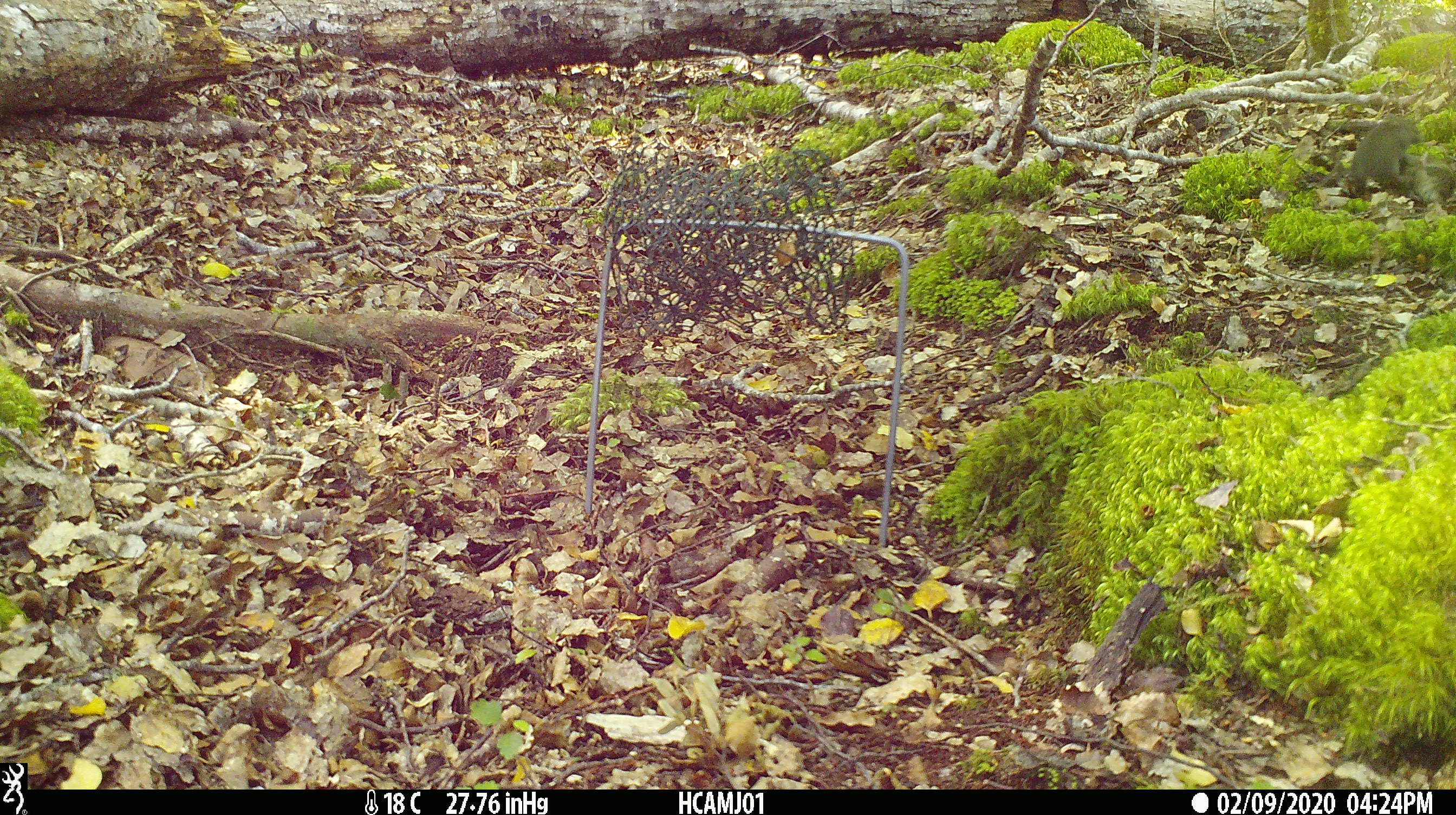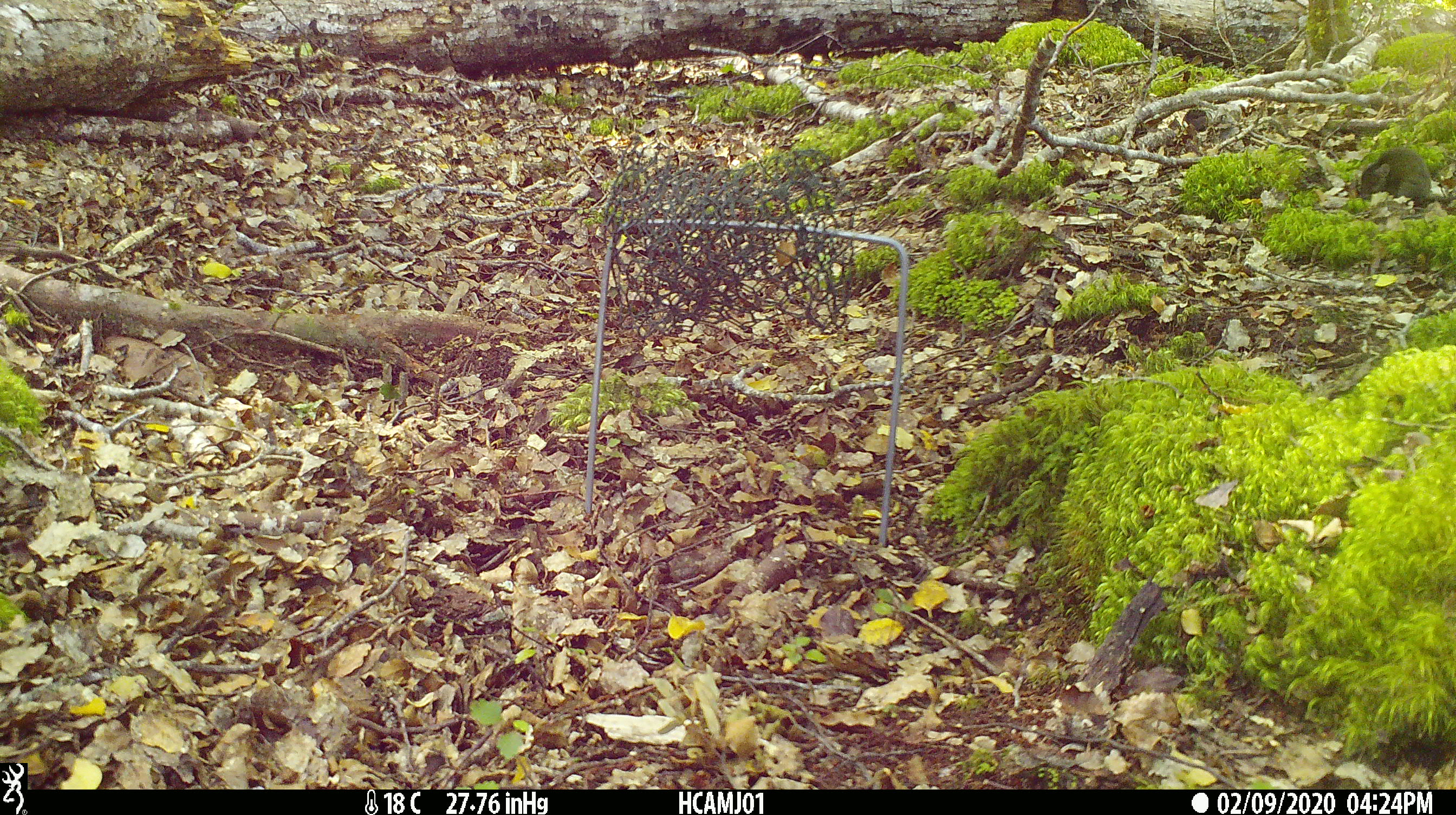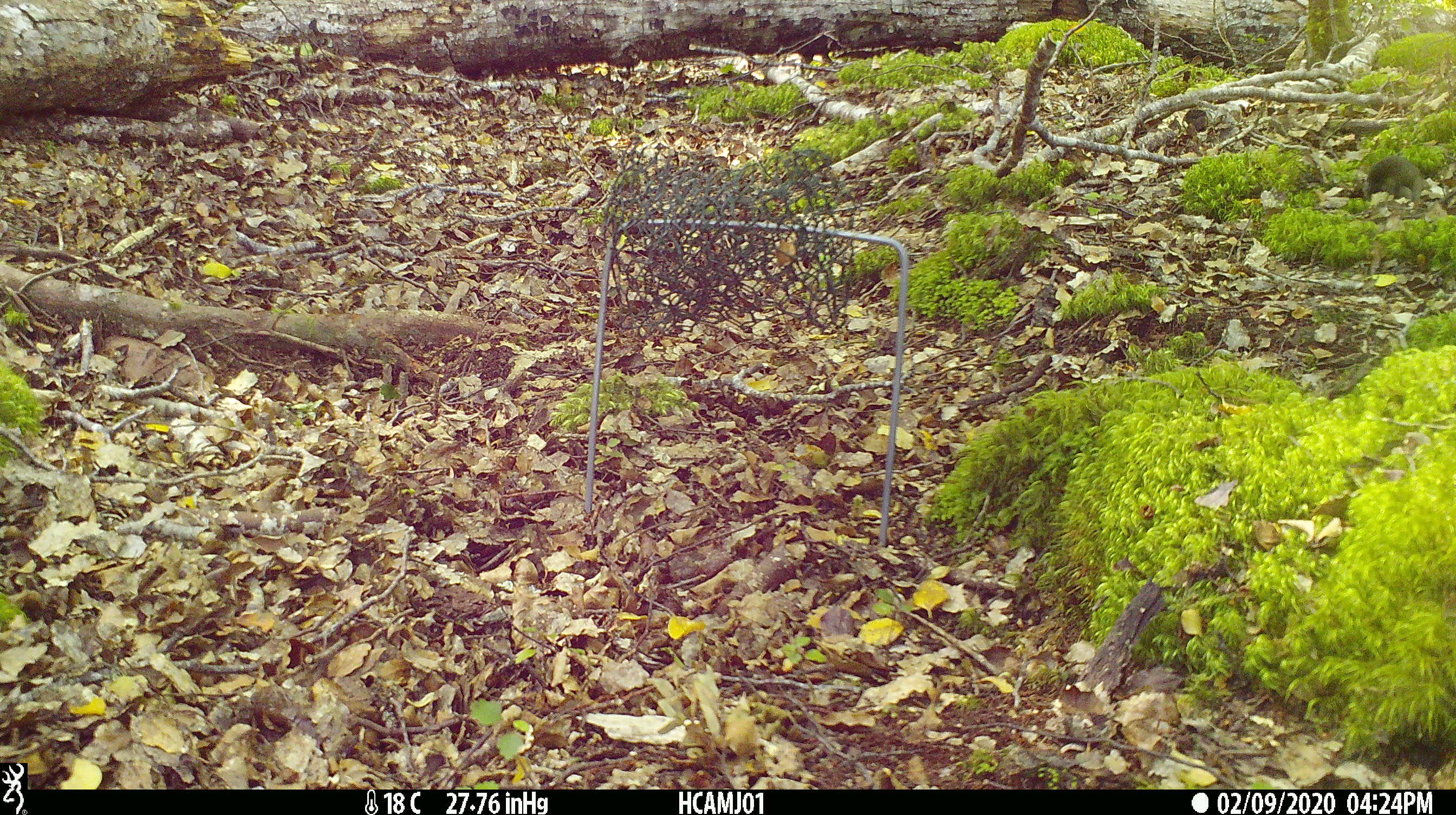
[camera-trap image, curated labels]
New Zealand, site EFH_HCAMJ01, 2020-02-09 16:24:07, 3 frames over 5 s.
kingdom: Animalia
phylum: Chordata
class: Mammalia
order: Rodentia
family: Muridae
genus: Mus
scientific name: Mus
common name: mouse